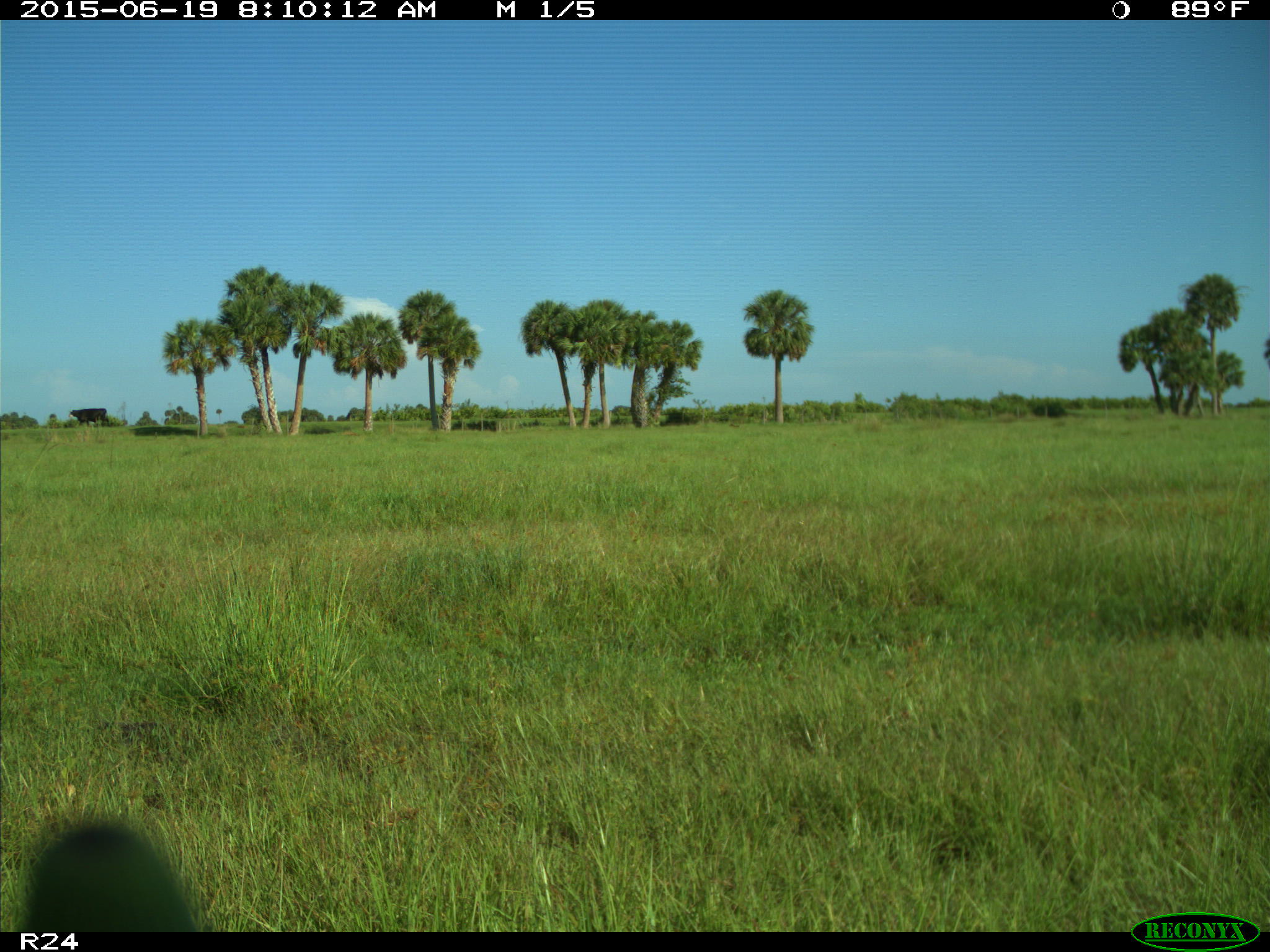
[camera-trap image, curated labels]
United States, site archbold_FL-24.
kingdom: Animalia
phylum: Chordata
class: Mammalia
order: Artiodactyla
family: Bovidae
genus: Bos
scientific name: Bos taurus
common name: domestic cow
Bos taurus (domestic cow).